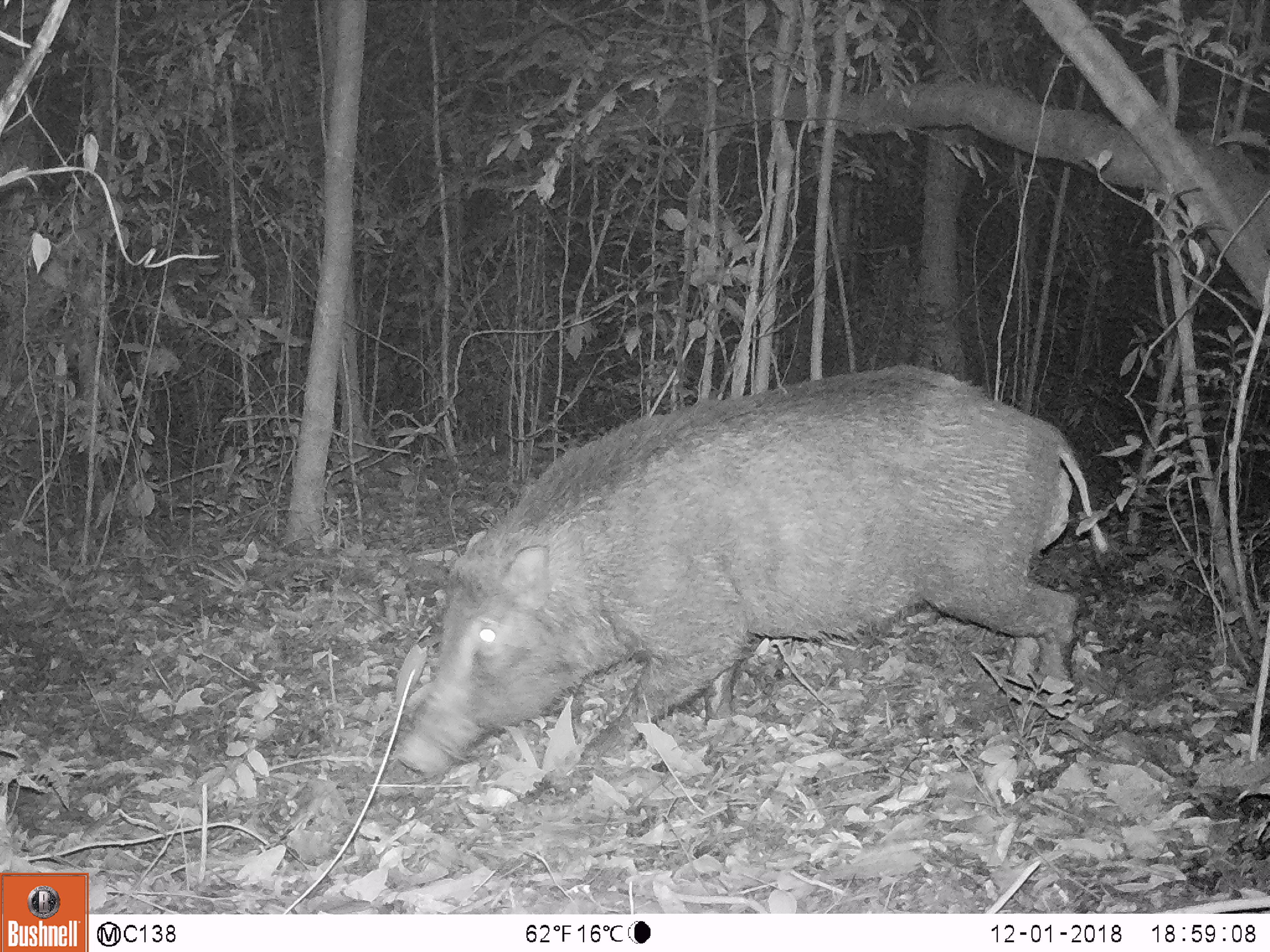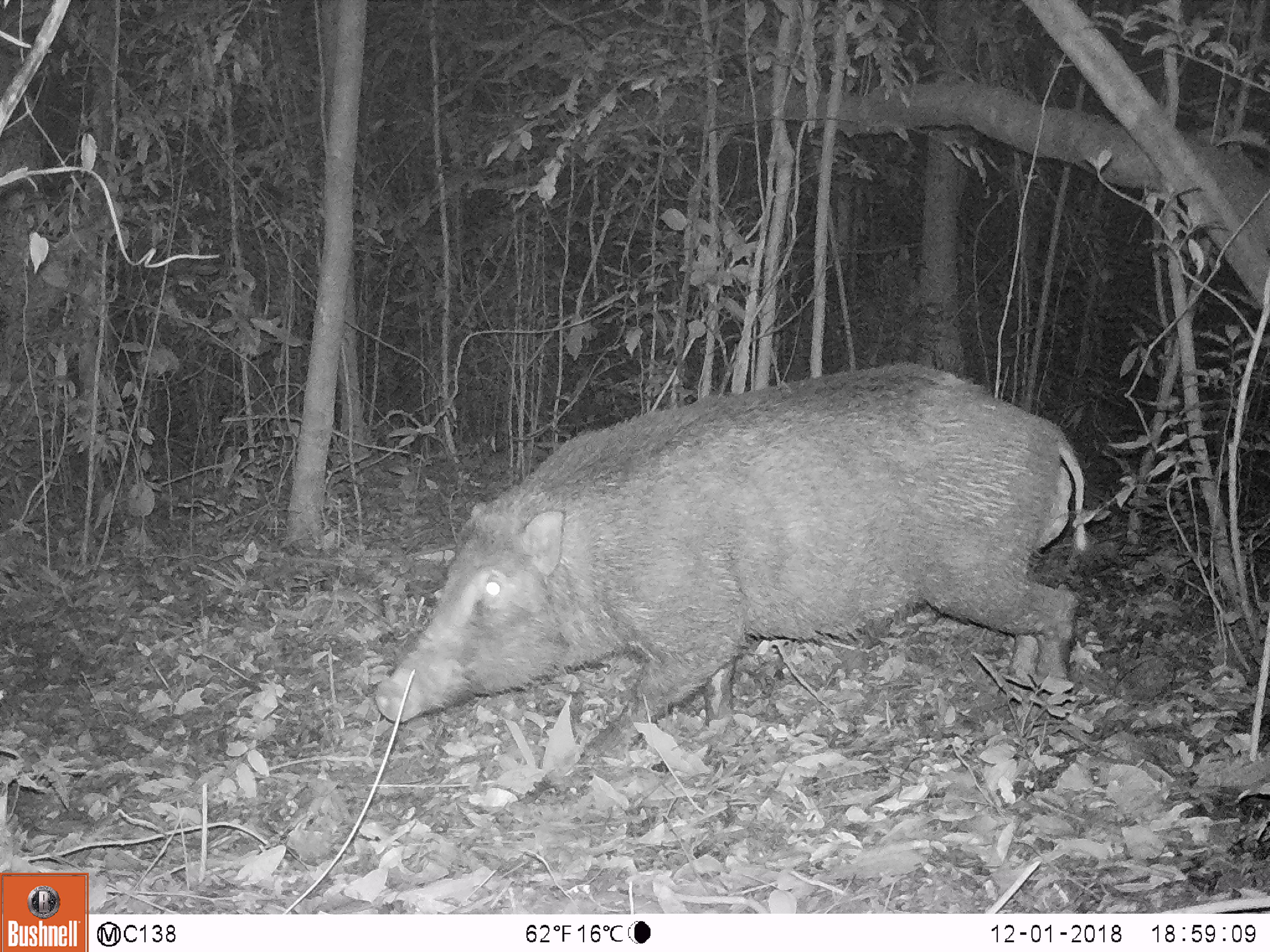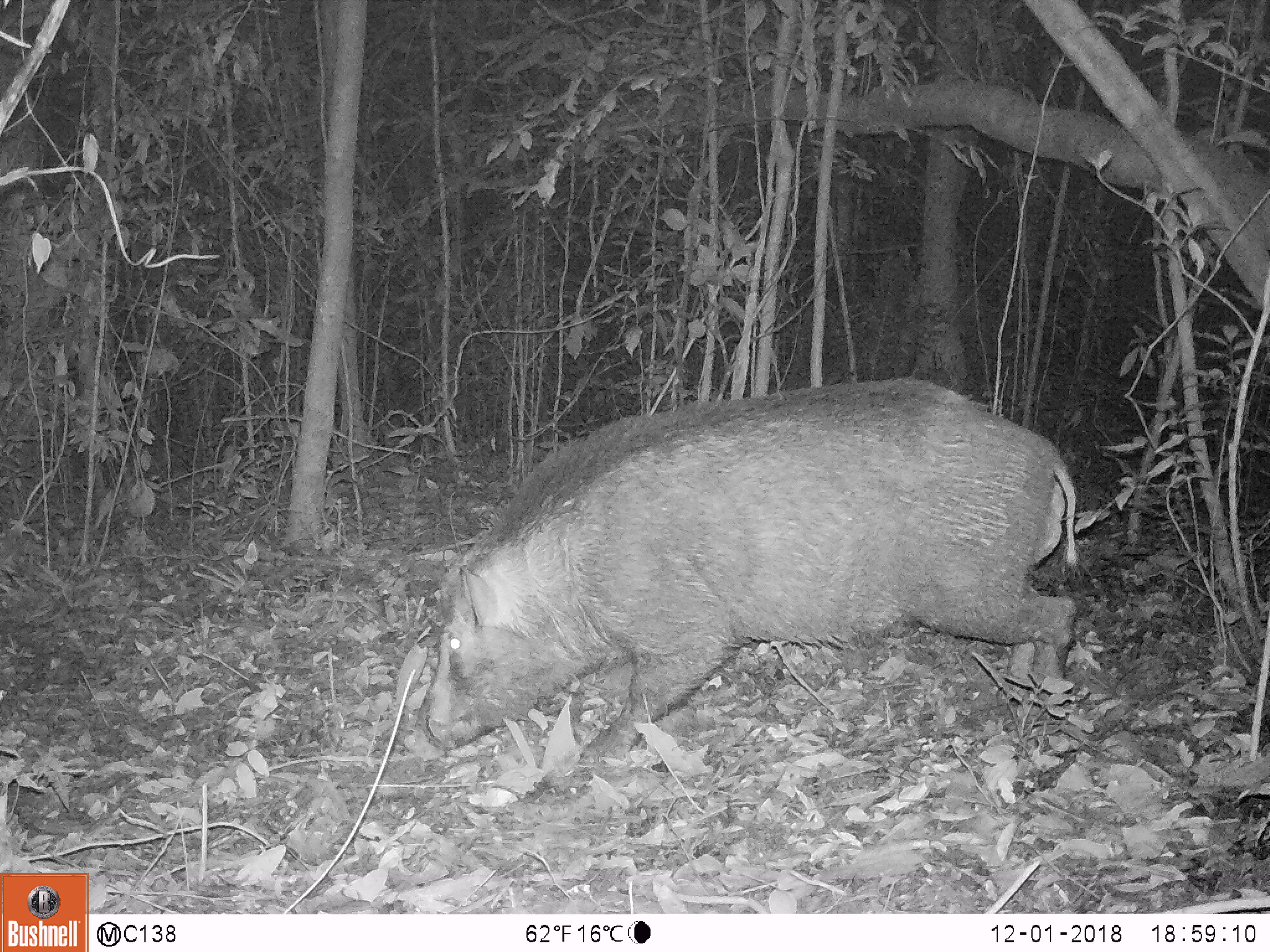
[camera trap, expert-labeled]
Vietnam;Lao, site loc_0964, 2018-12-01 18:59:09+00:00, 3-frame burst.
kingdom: Animalia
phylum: Chordata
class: Mammalia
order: Artiodactyla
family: Suidae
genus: Sus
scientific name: Sus scrofa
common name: eurasian wild pig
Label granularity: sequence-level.